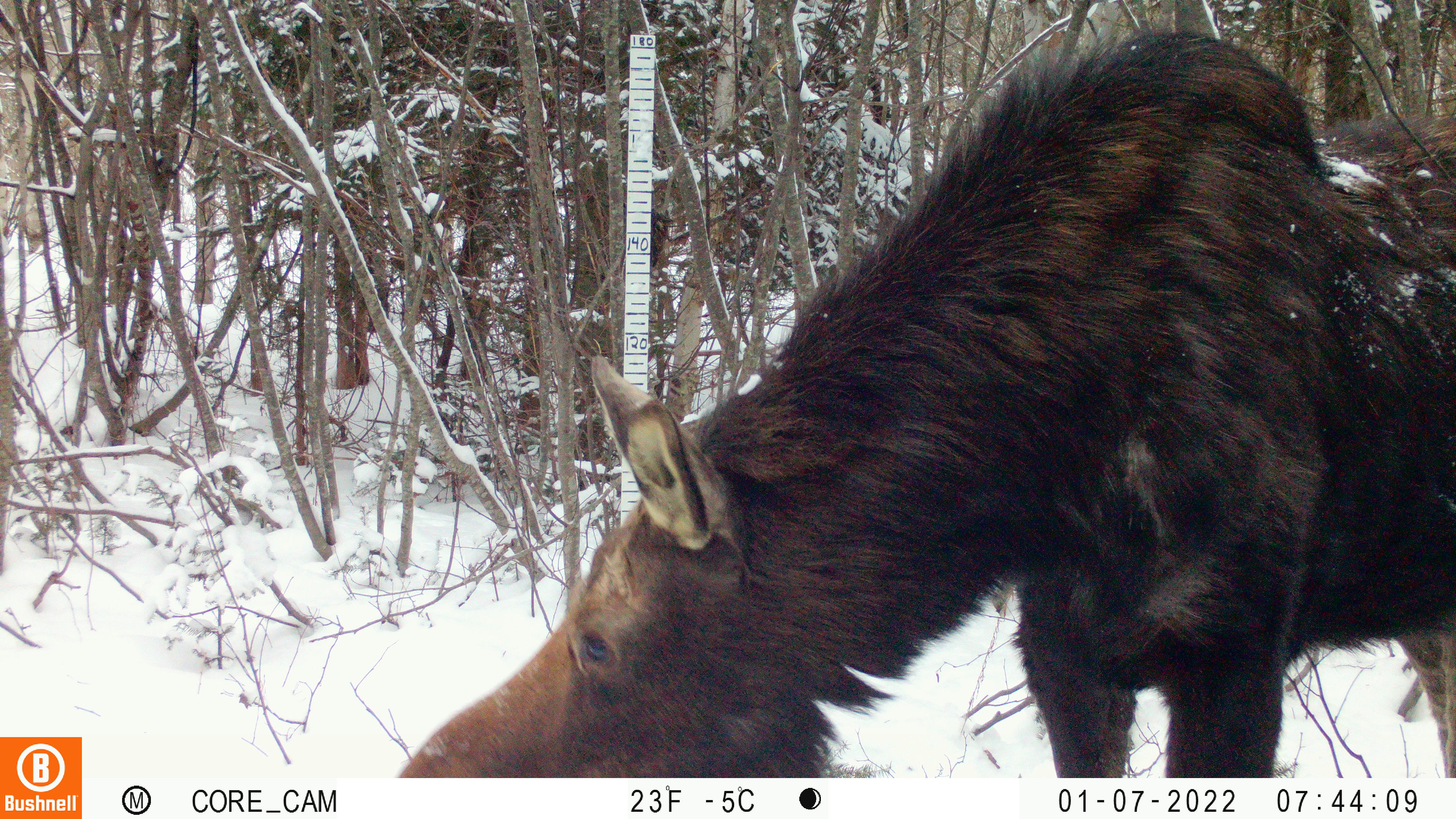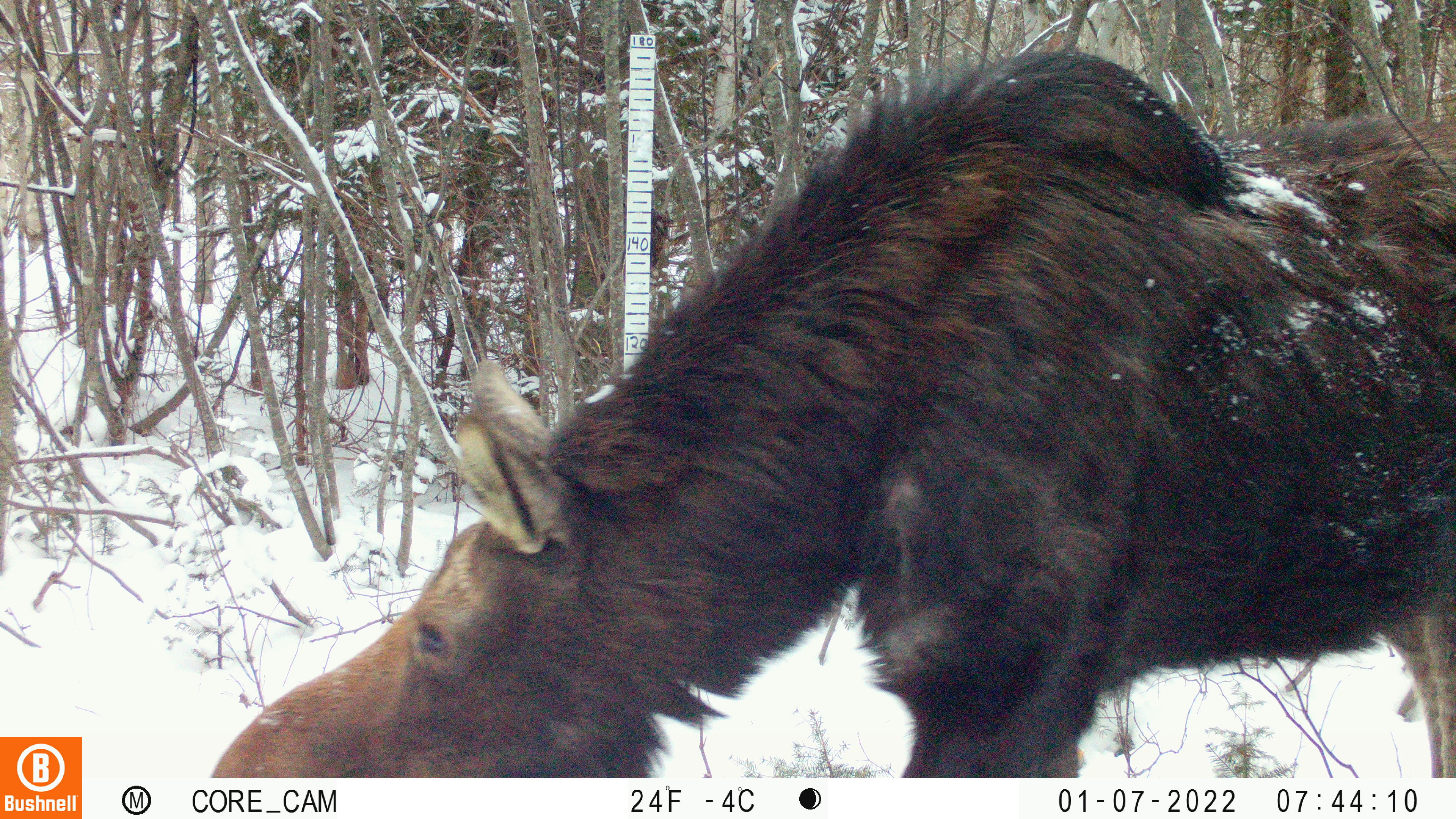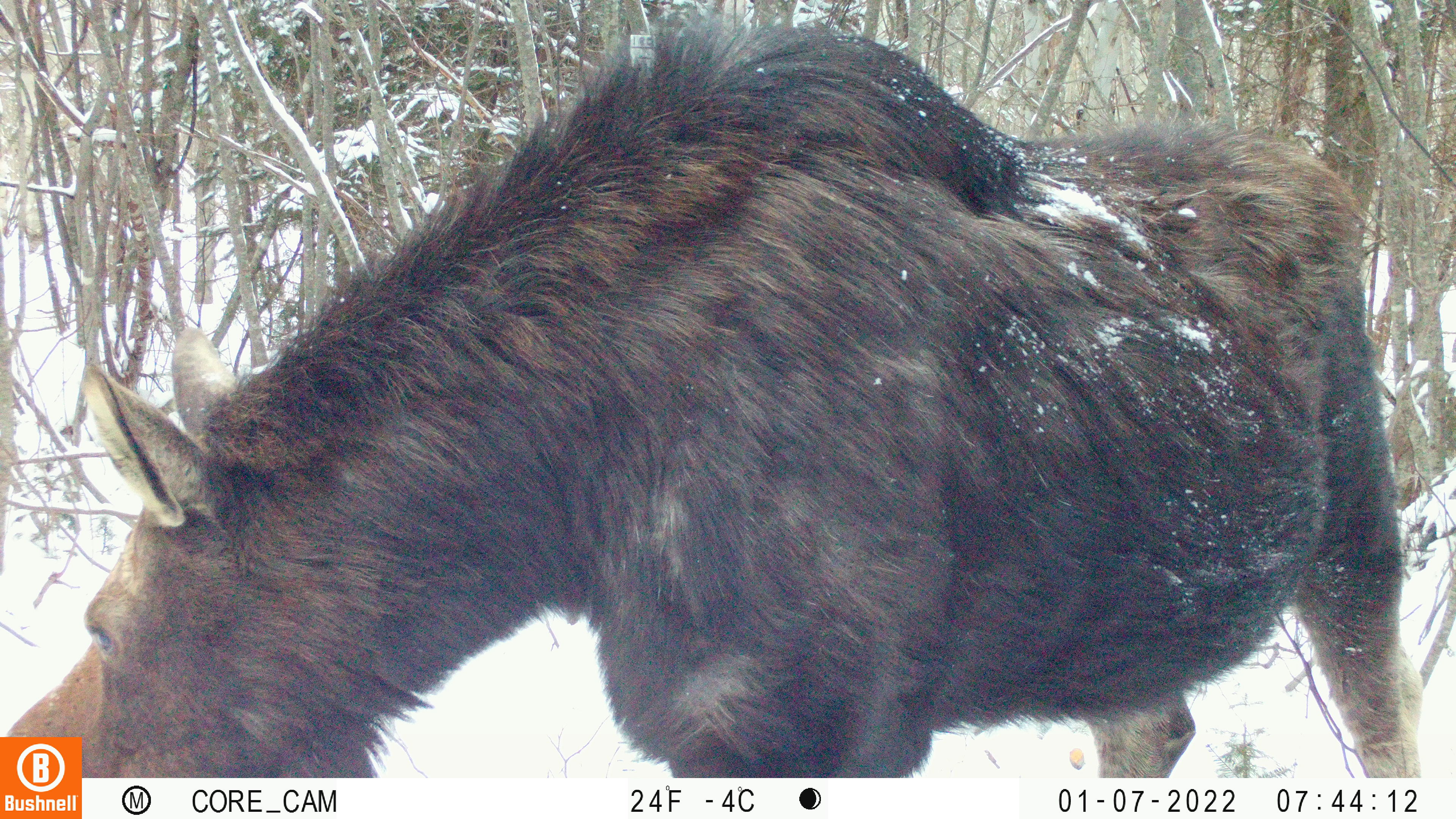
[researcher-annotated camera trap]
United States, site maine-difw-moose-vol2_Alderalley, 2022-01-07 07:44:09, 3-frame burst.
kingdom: Animalia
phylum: Chordata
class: Mammalia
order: Artiodactyla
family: Cervidae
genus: Alces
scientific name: Alces alces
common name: moose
Moose (Alces alces).